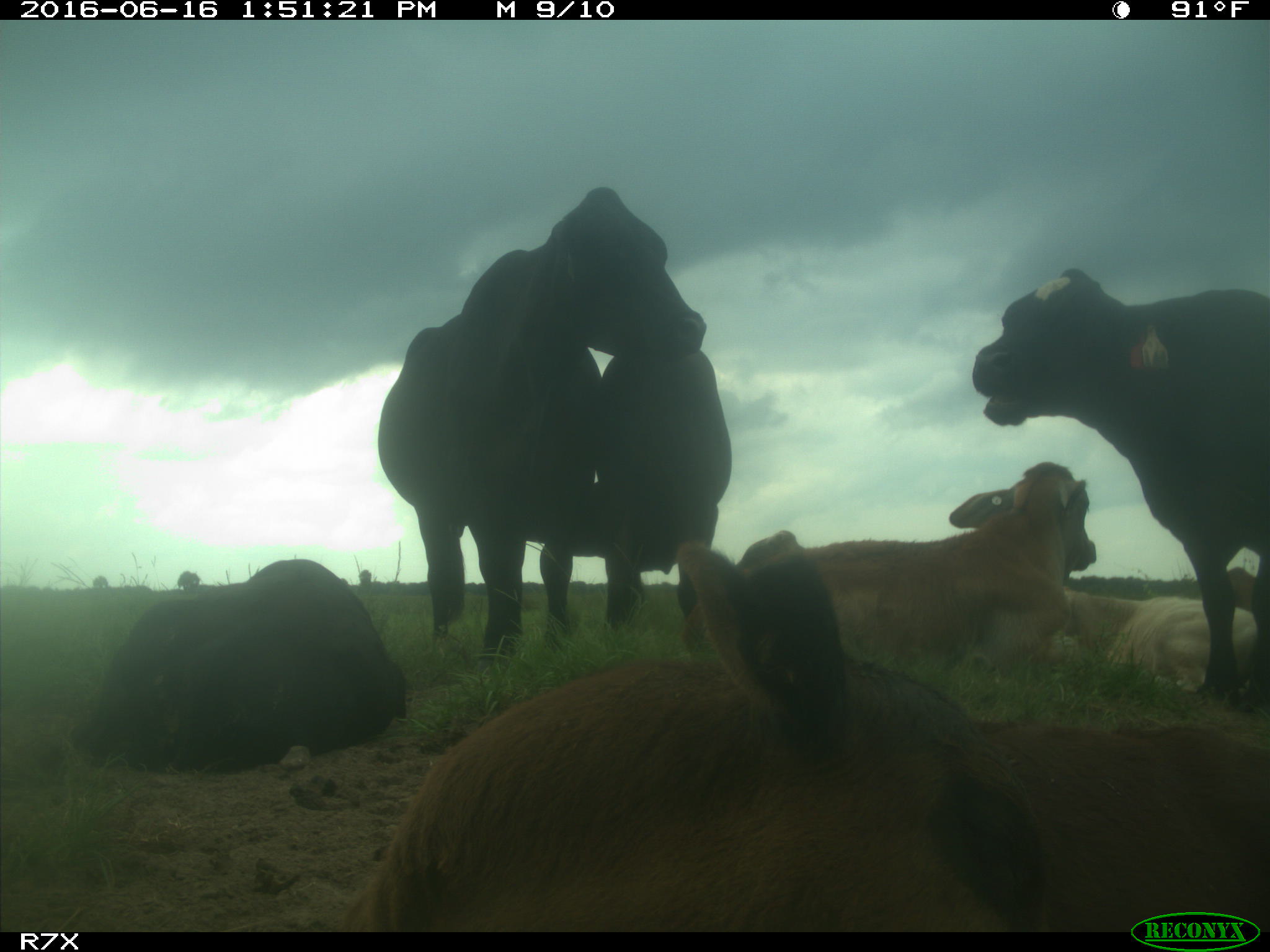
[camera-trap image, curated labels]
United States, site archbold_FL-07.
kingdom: Animalia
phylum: Chordata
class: Mammalia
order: Artiodactyla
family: Bovidae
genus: Bos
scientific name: Bos taurus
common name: domestic cow